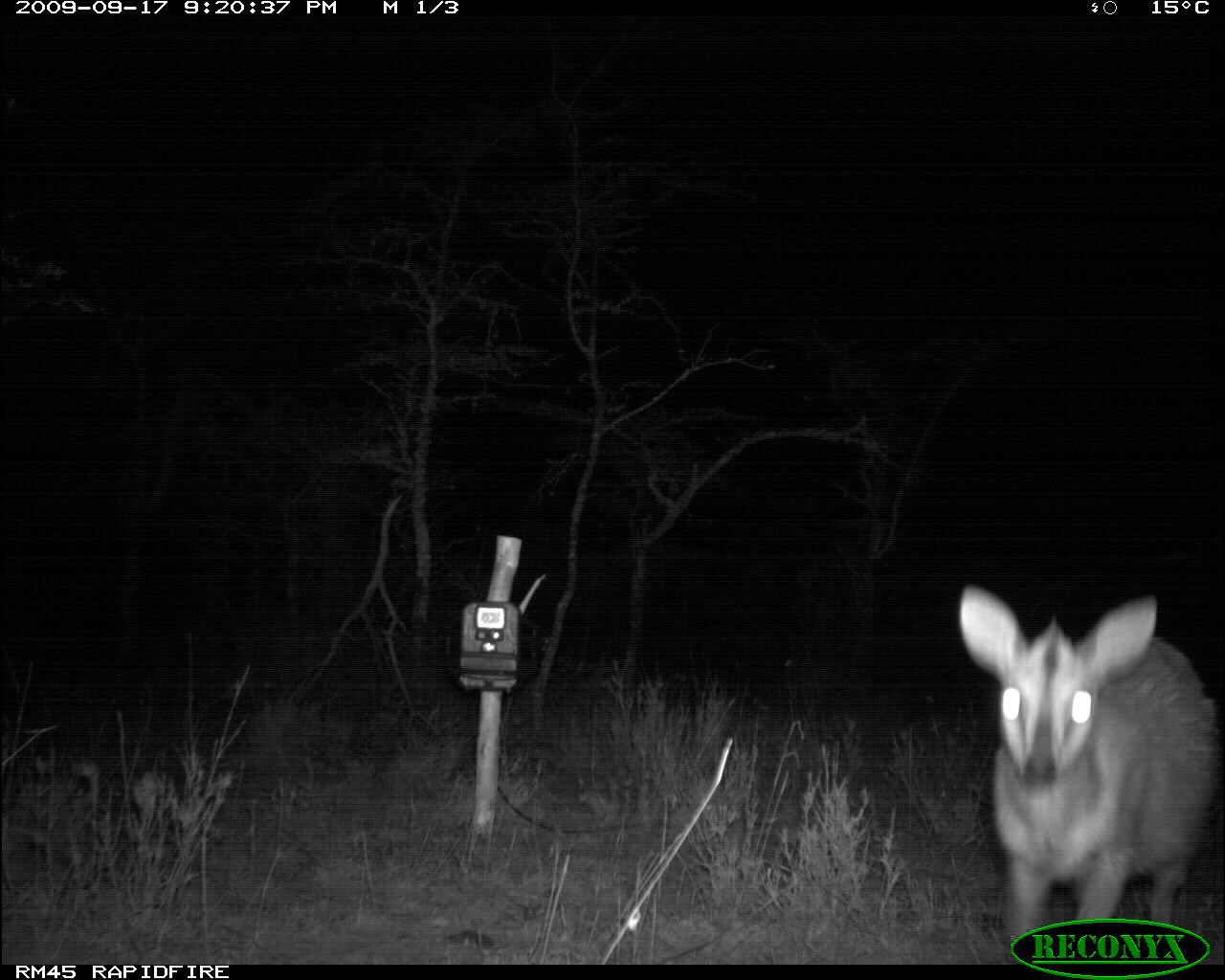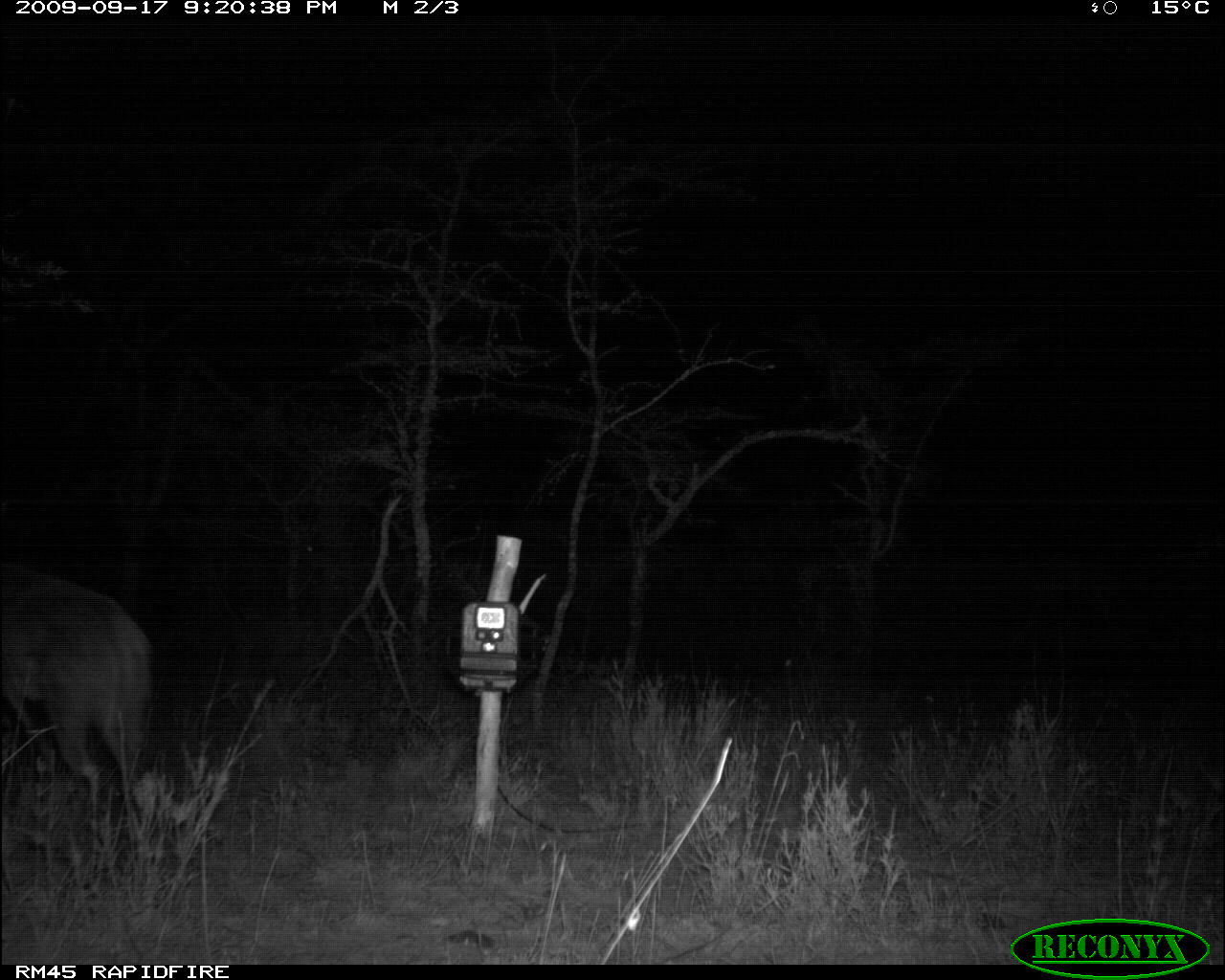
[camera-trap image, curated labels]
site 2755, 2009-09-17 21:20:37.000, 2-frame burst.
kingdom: Animalia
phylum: Chordata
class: Mammalia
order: Artiodactyla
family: Bovidae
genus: Sylvicapra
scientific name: Sylvicapra grimmia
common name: bush duiker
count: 1